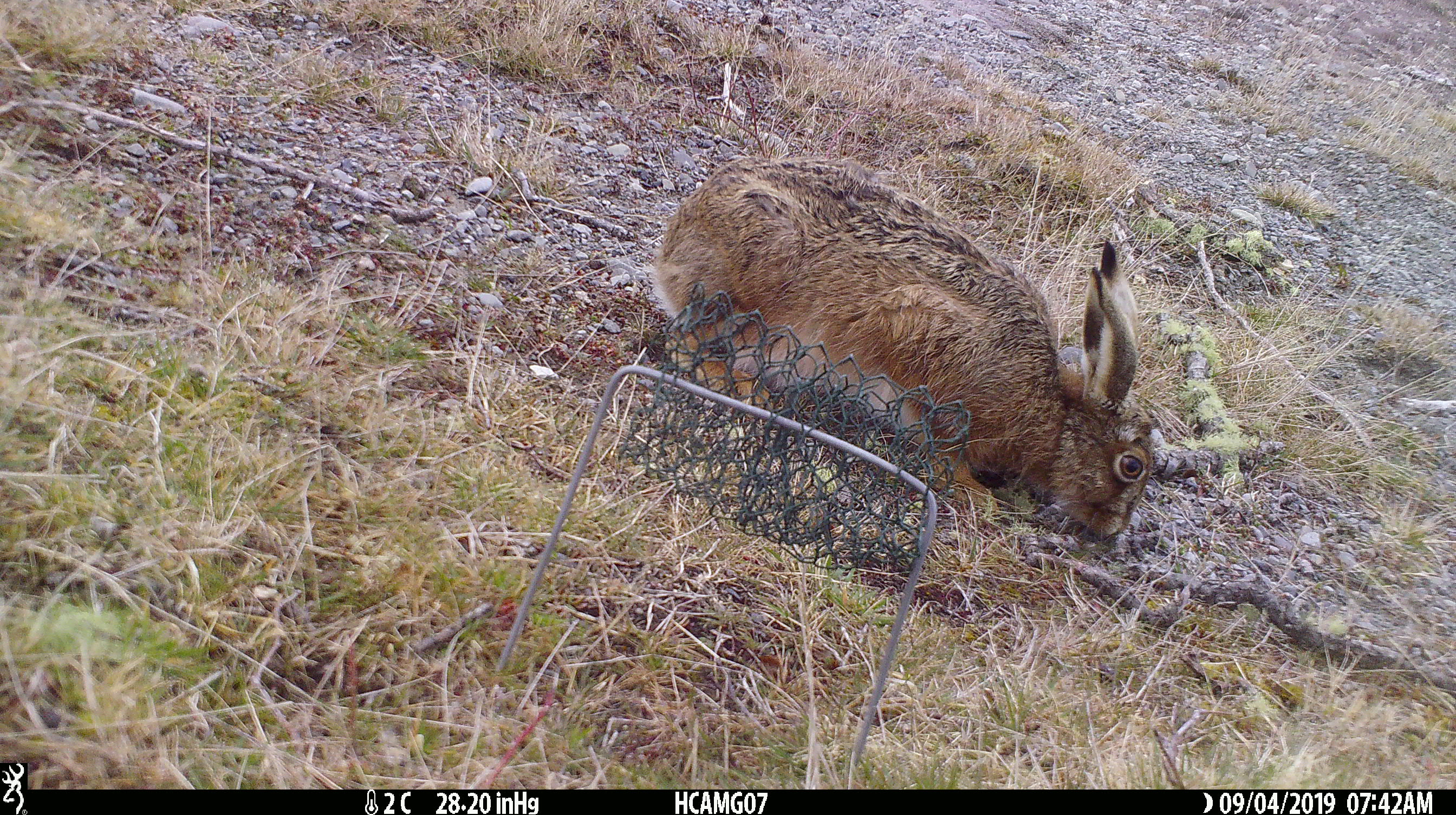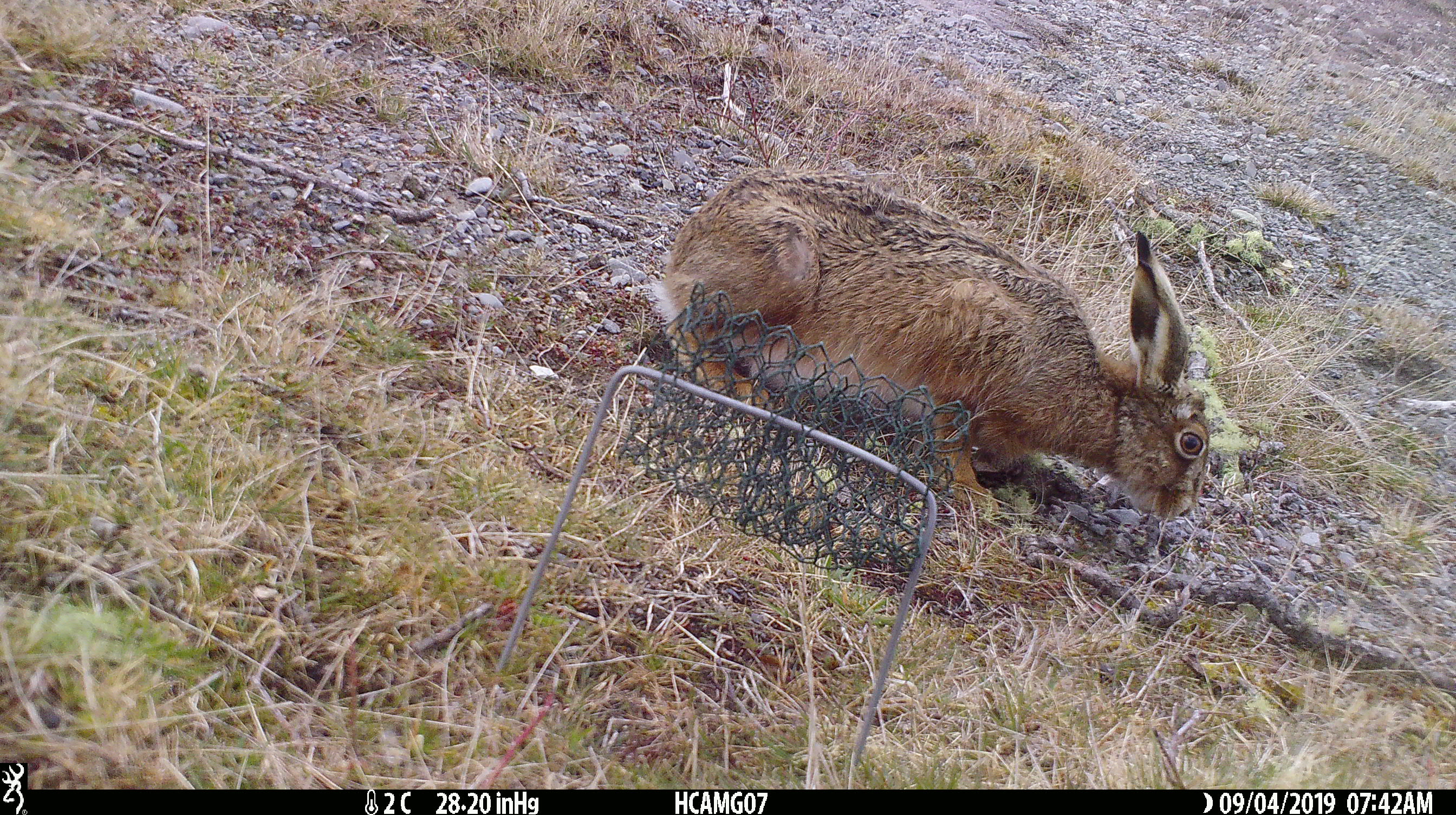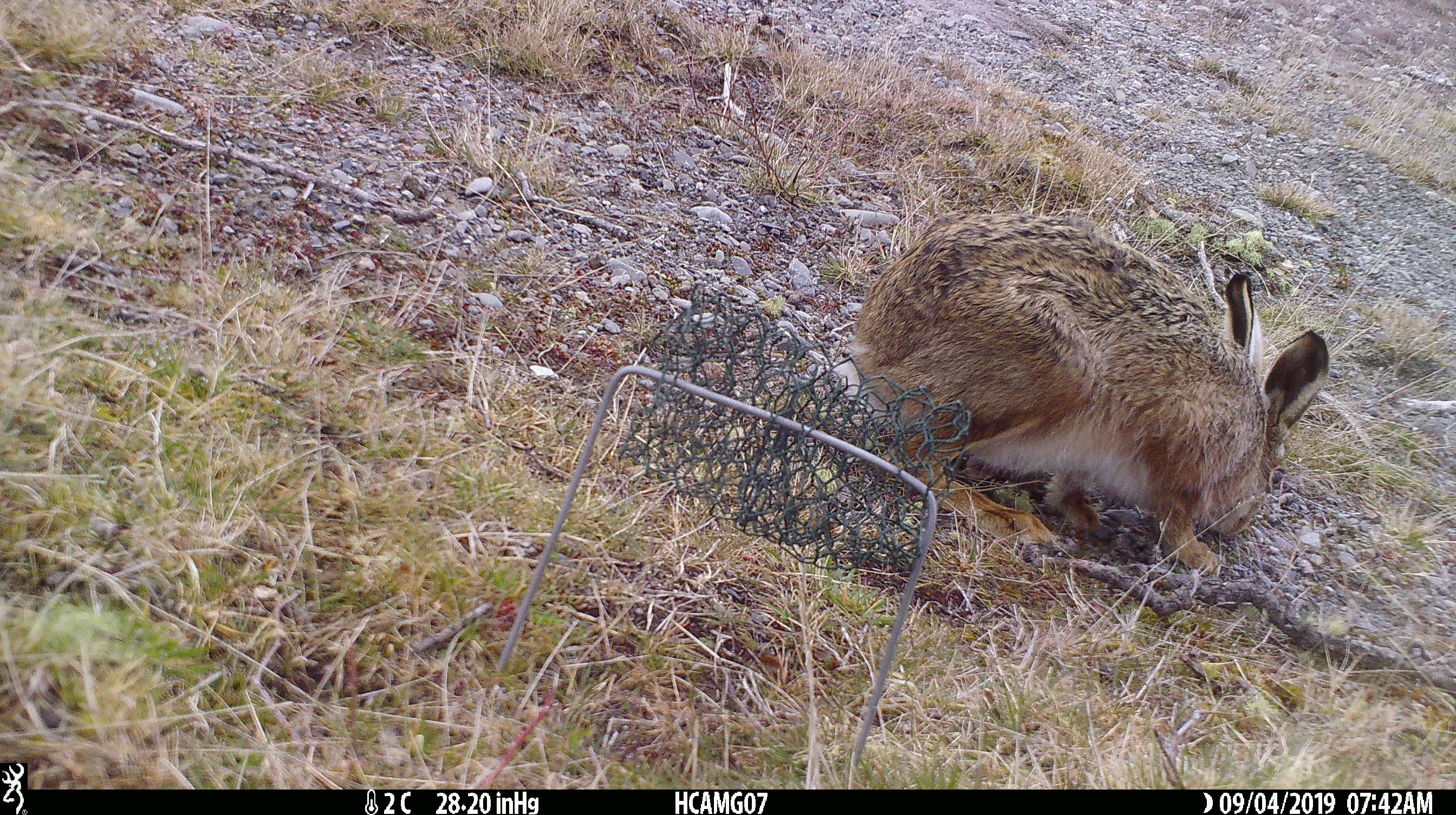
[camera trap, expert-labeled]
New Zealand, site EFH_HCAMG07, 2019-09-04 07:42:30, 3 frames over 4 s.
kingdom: Animalia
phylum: Chordata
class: Mammalia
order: Lagomorpha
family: Leporidae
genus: Lepus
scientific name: Lepus europaeus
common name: brown hare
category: hare